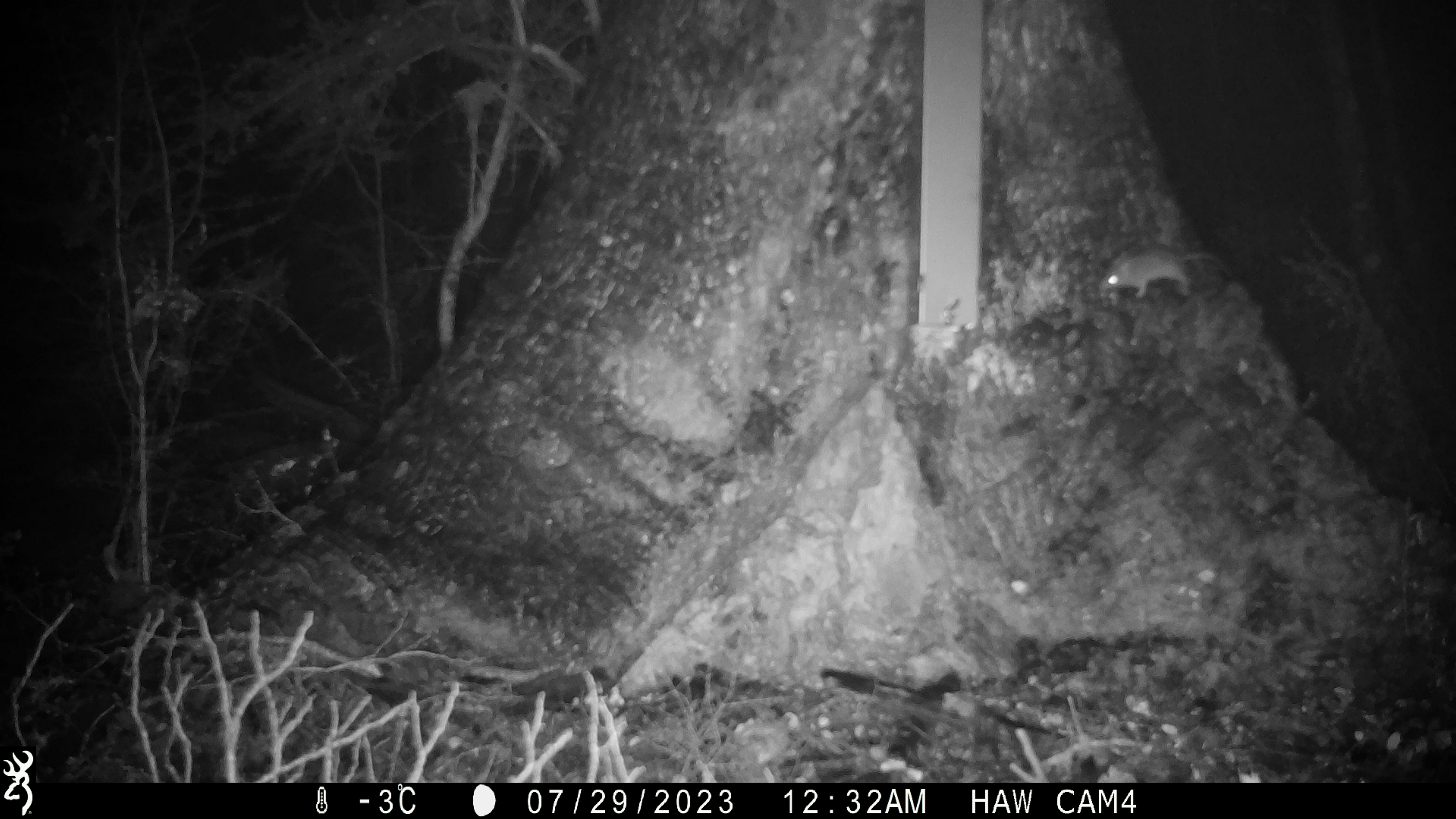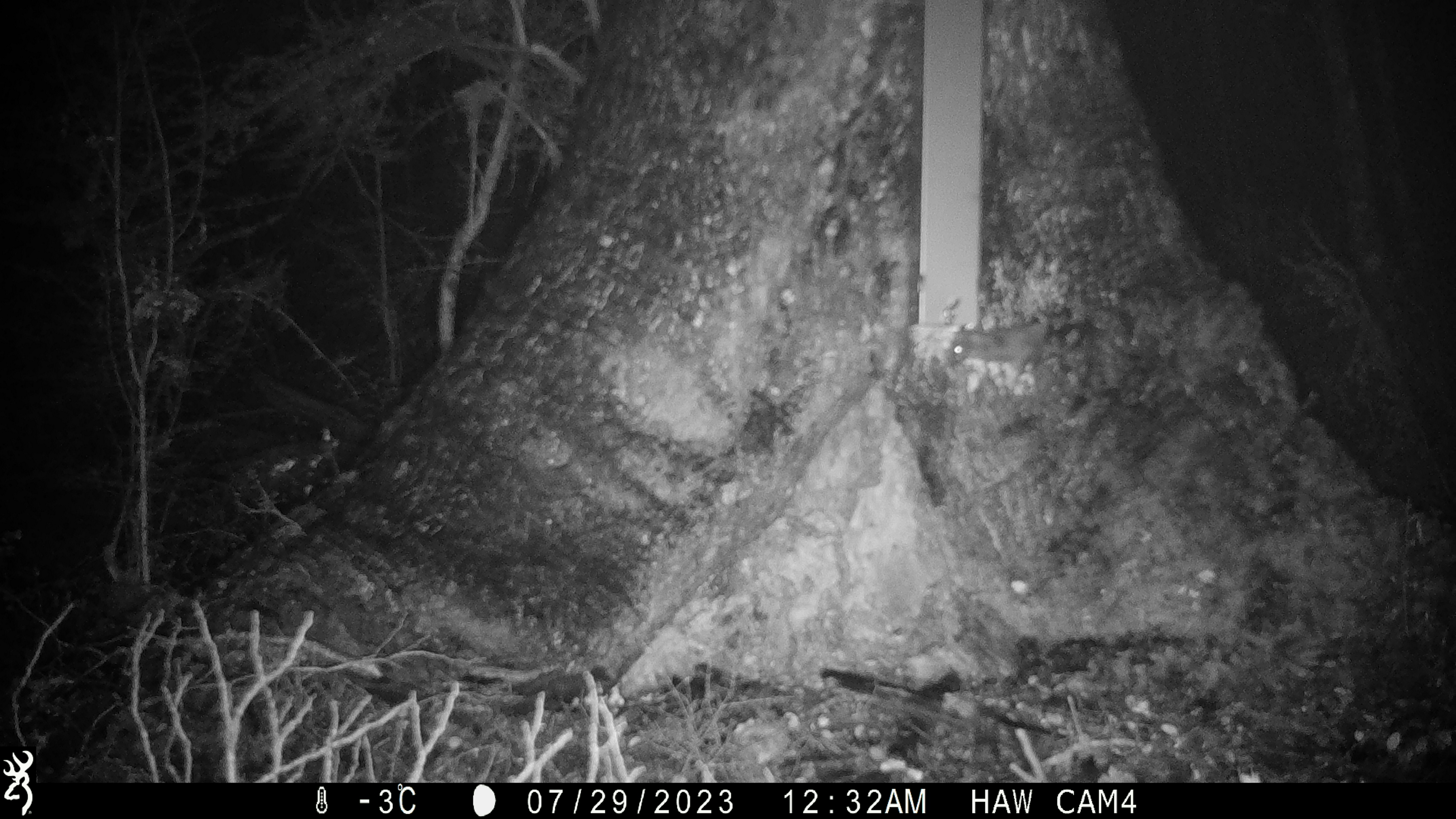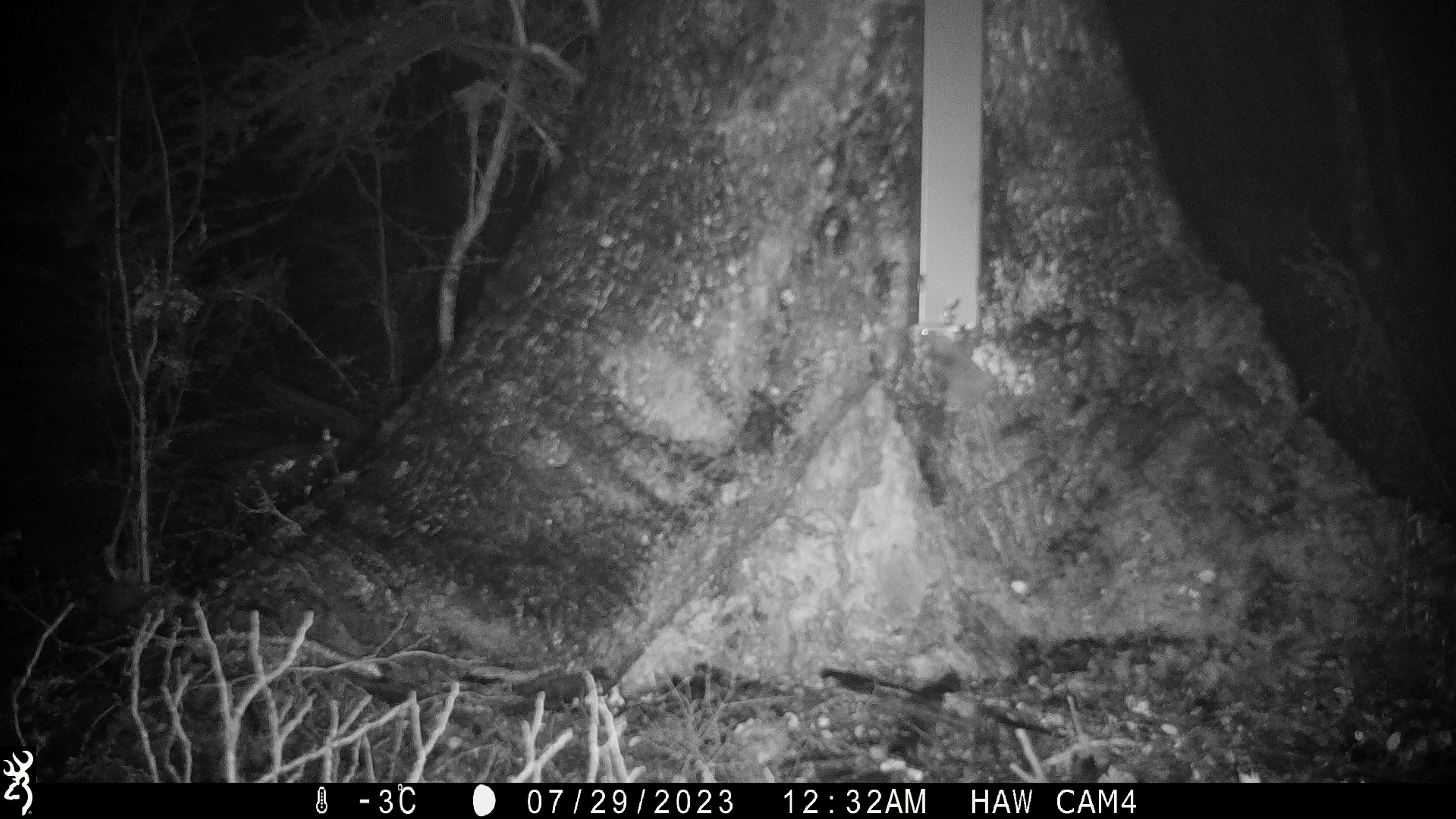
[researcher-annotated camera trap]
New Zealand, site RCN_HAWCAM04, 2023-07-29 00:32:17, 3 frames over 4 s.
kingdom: Animalia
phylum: Chordata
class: Mammalia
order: Rodentia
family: Muridae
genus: Mus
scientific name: Mus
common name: mouse